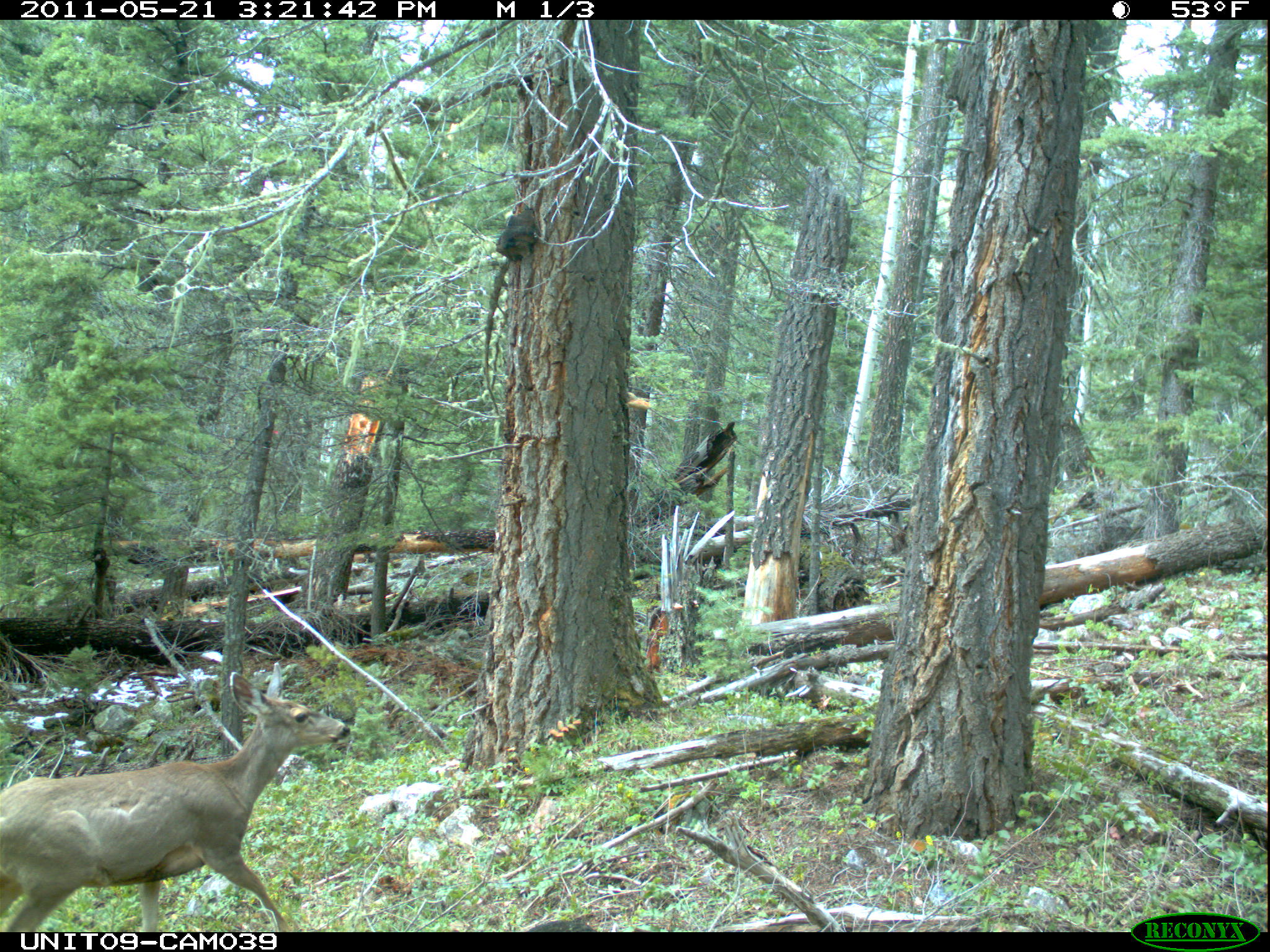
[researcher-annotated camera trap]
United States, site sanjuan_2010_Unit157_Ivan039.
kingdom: Animalia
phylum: Chordata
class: Mammalia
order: Artiodactyla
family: Cervidae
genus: Odocoileus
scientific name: Odocoileus hemionus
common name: mule deer